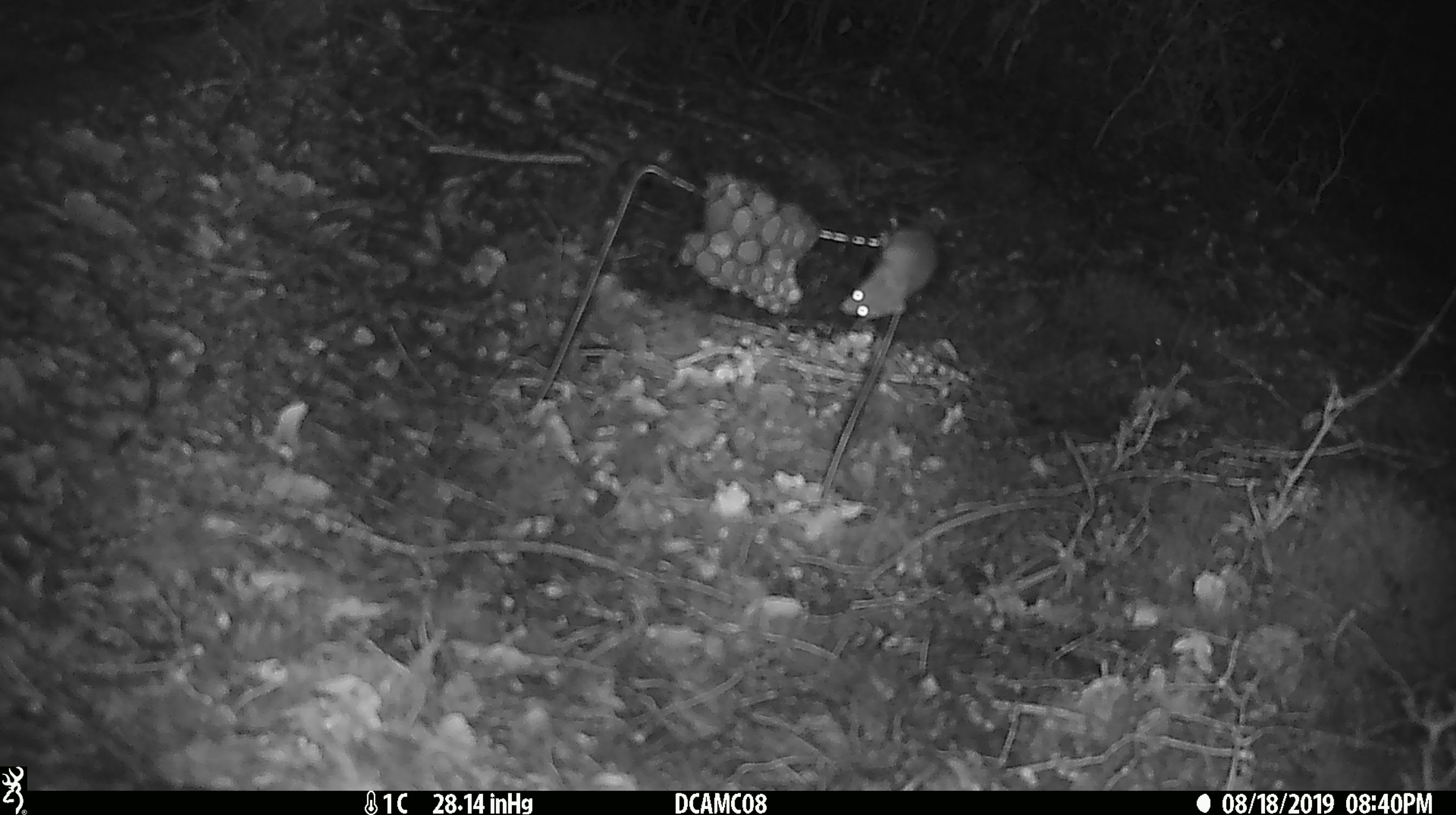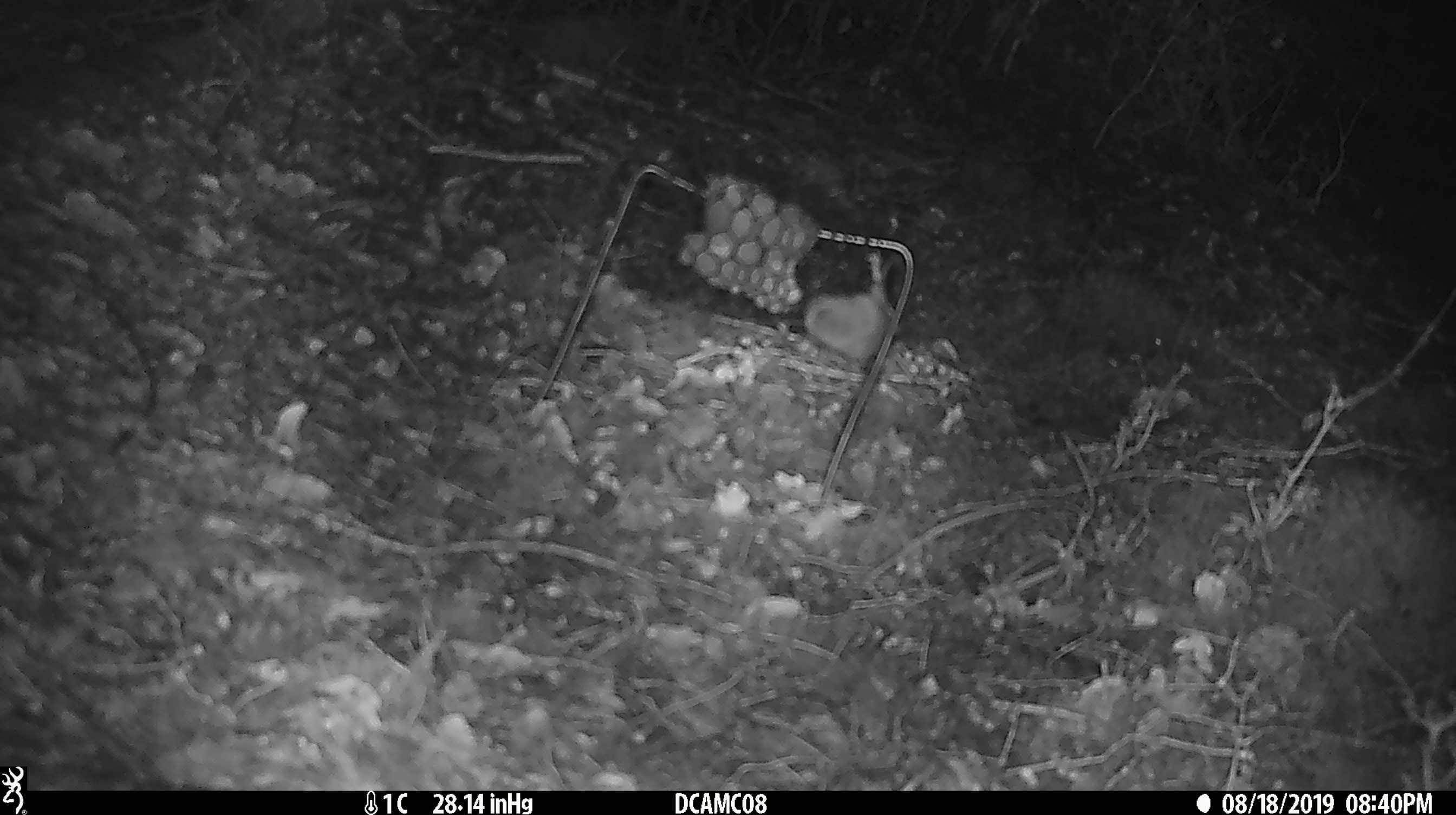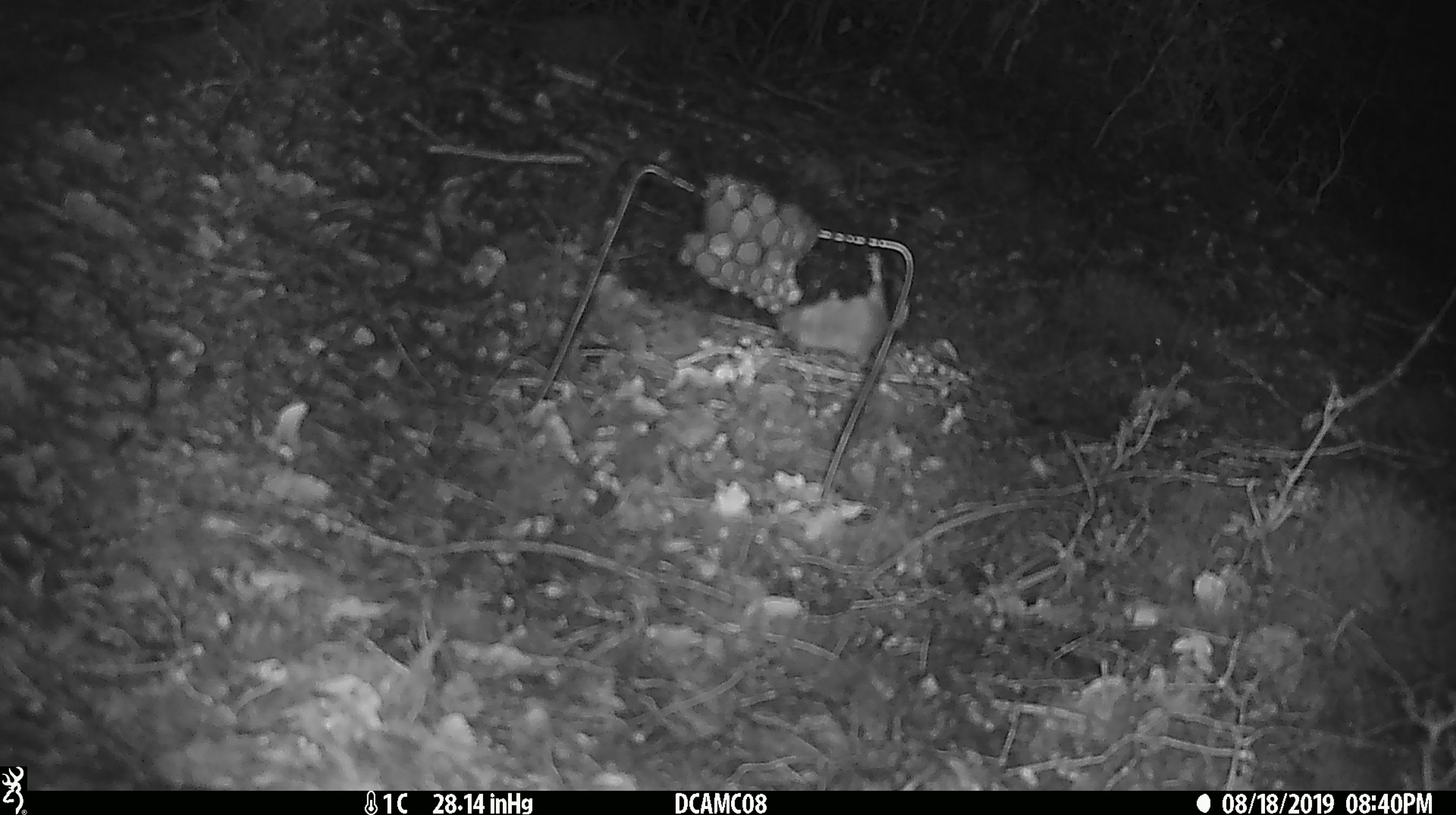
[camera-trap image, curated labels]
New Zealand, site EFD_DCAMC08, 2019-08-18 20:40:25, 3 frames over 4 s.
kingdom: Animalia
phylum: Chordata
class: Mammalia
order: Rodentia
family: Muridae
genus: Mus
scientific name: Mus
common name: mouse